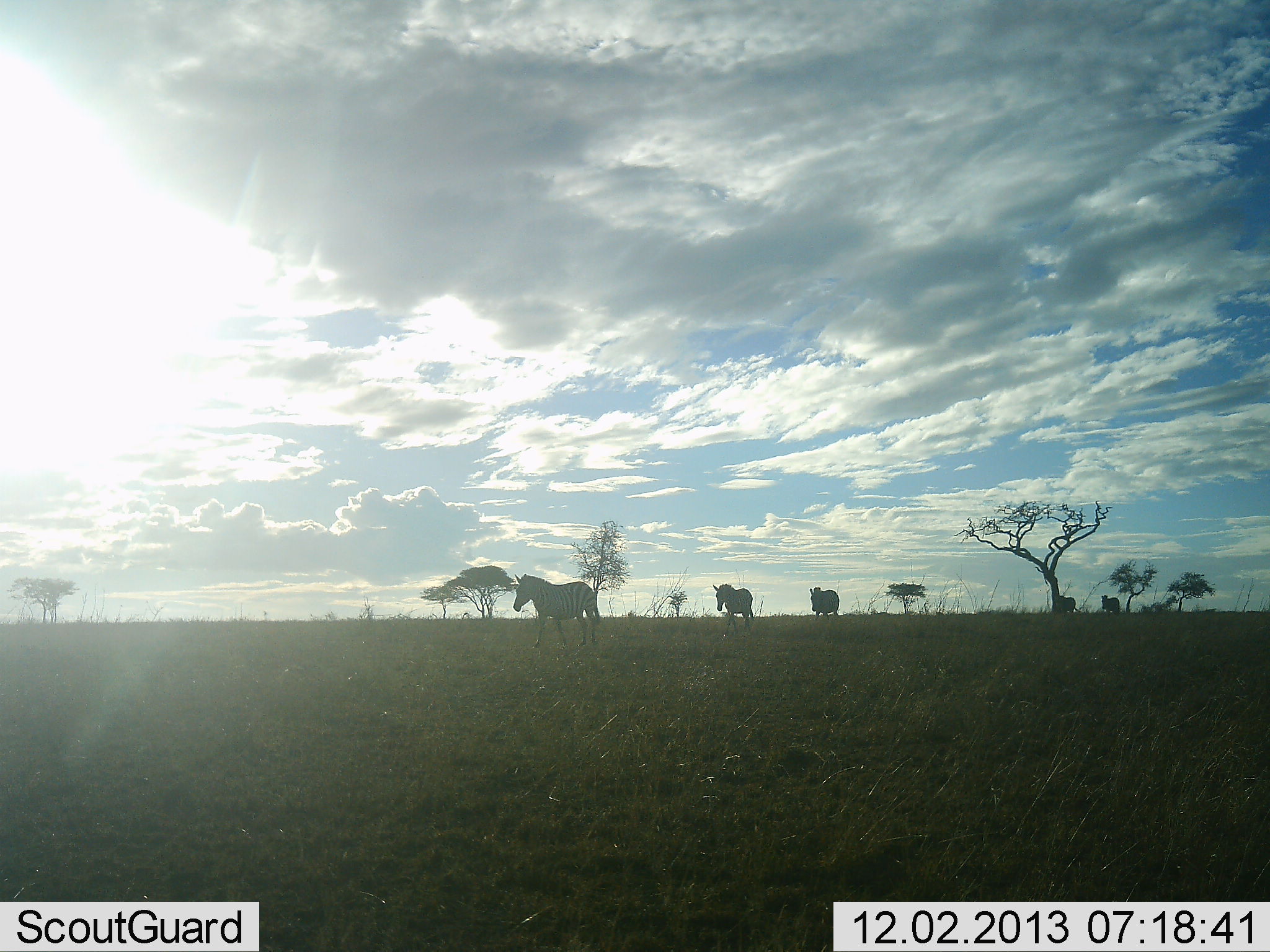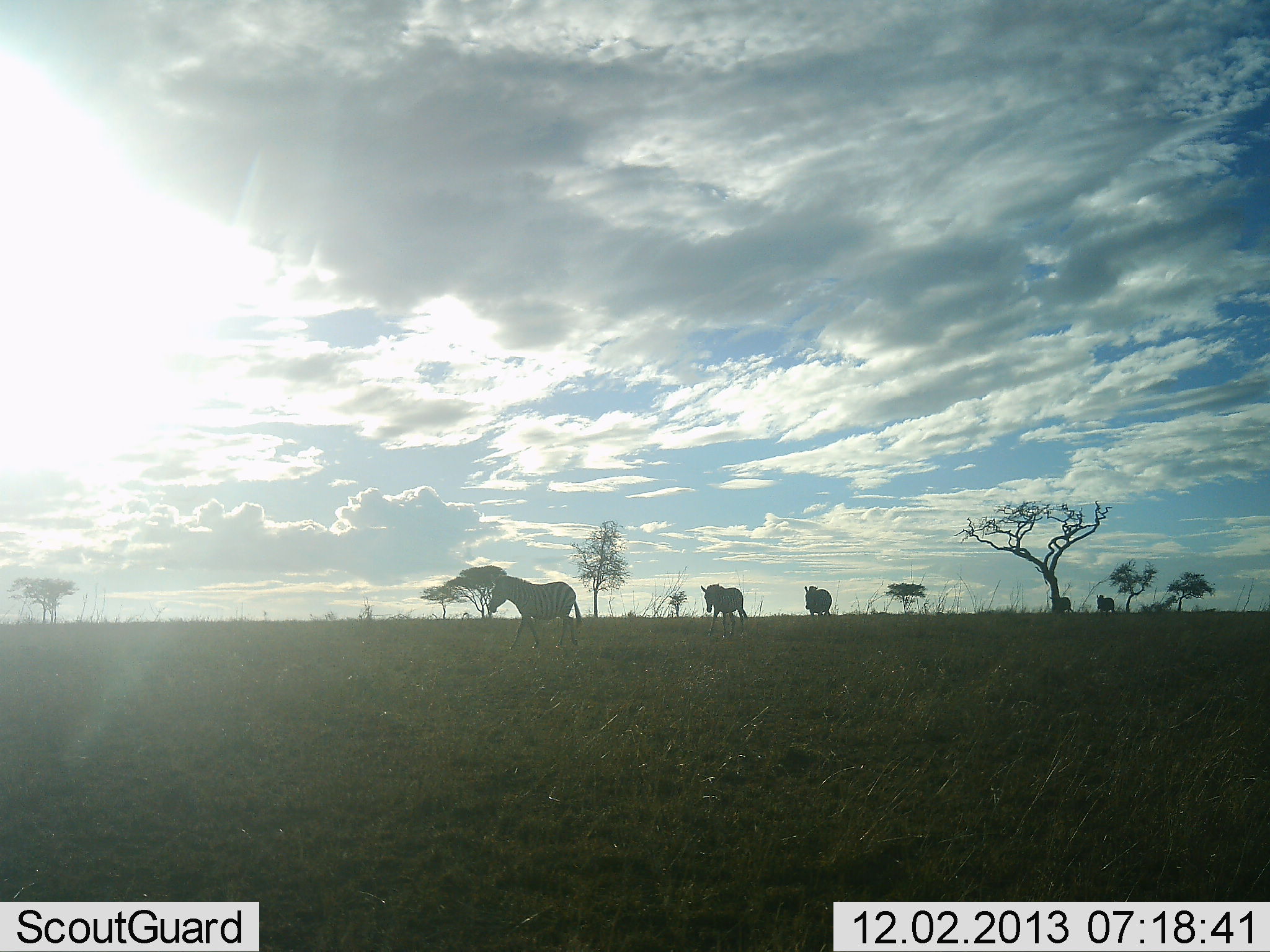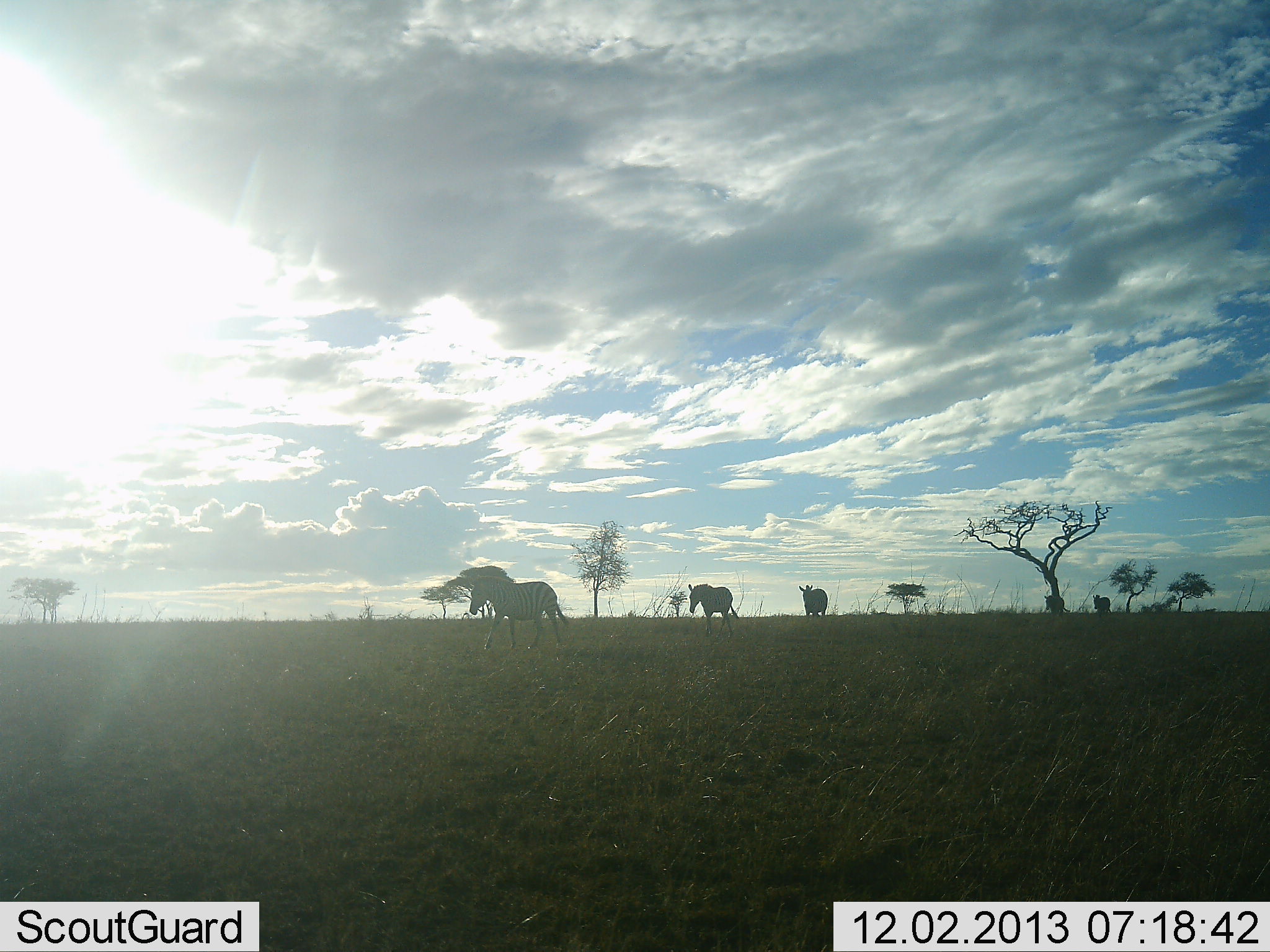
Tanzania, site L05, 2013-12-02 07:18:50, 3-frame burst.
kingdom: Animalia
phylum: Chordata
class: Mammalia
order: Perissodactyla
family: Equidae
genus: Equus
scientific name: Equus quagga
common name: plains zebra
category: zebra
Zebra (plains zebra) (Equus quagga), count 5. Behavior (volunteer vote fractions): standing 0%, resting 0%, moving 100%, interacting 0%. Young present (vote fraction): 0%. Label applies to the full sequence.